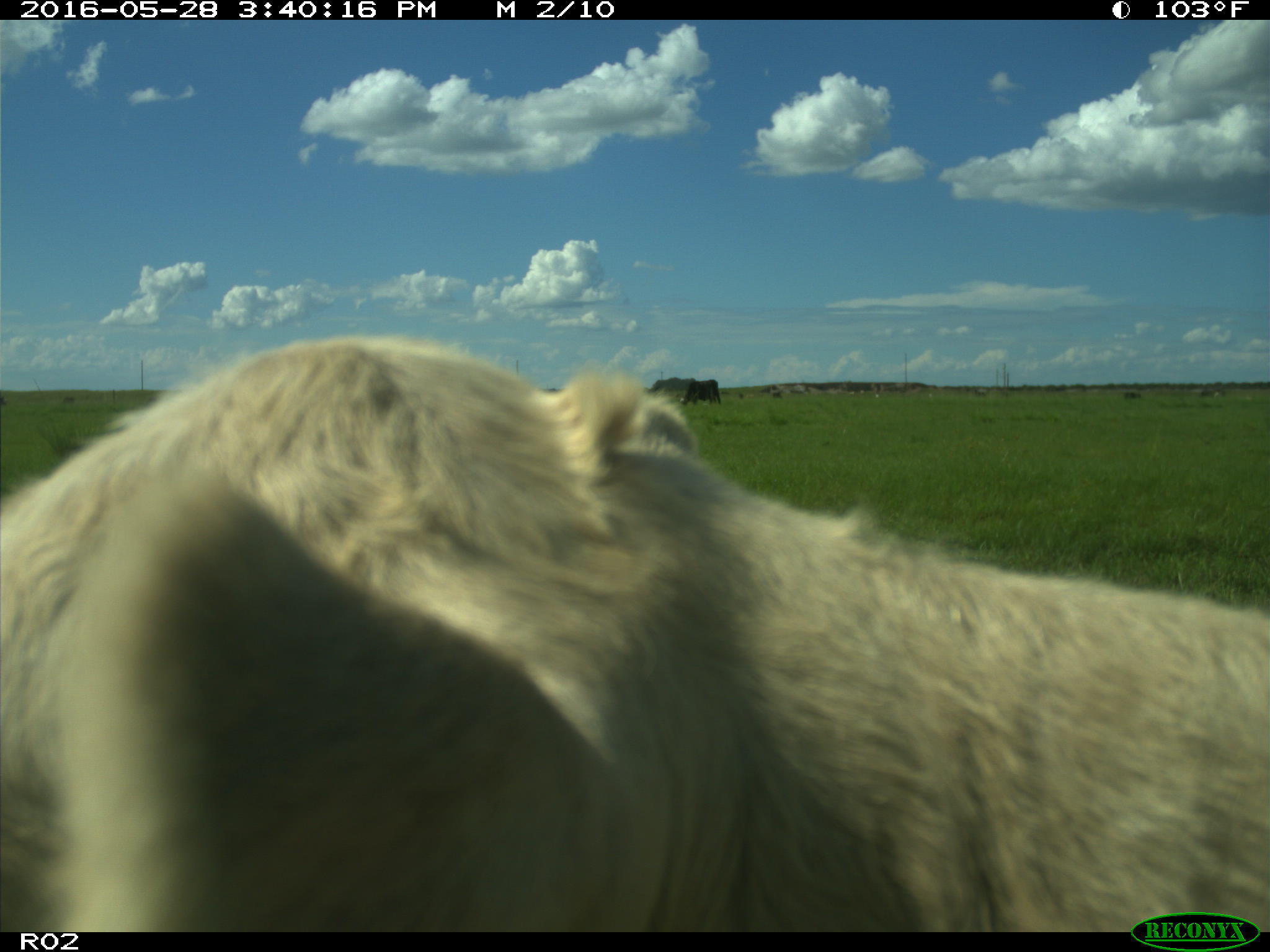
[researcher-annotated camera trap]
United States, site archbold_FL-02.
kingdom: Animalia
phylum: Chordata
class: Mammalia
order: Artiodactyla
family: Bovidae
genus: Bos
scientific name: Bos taurus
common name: domestic cow